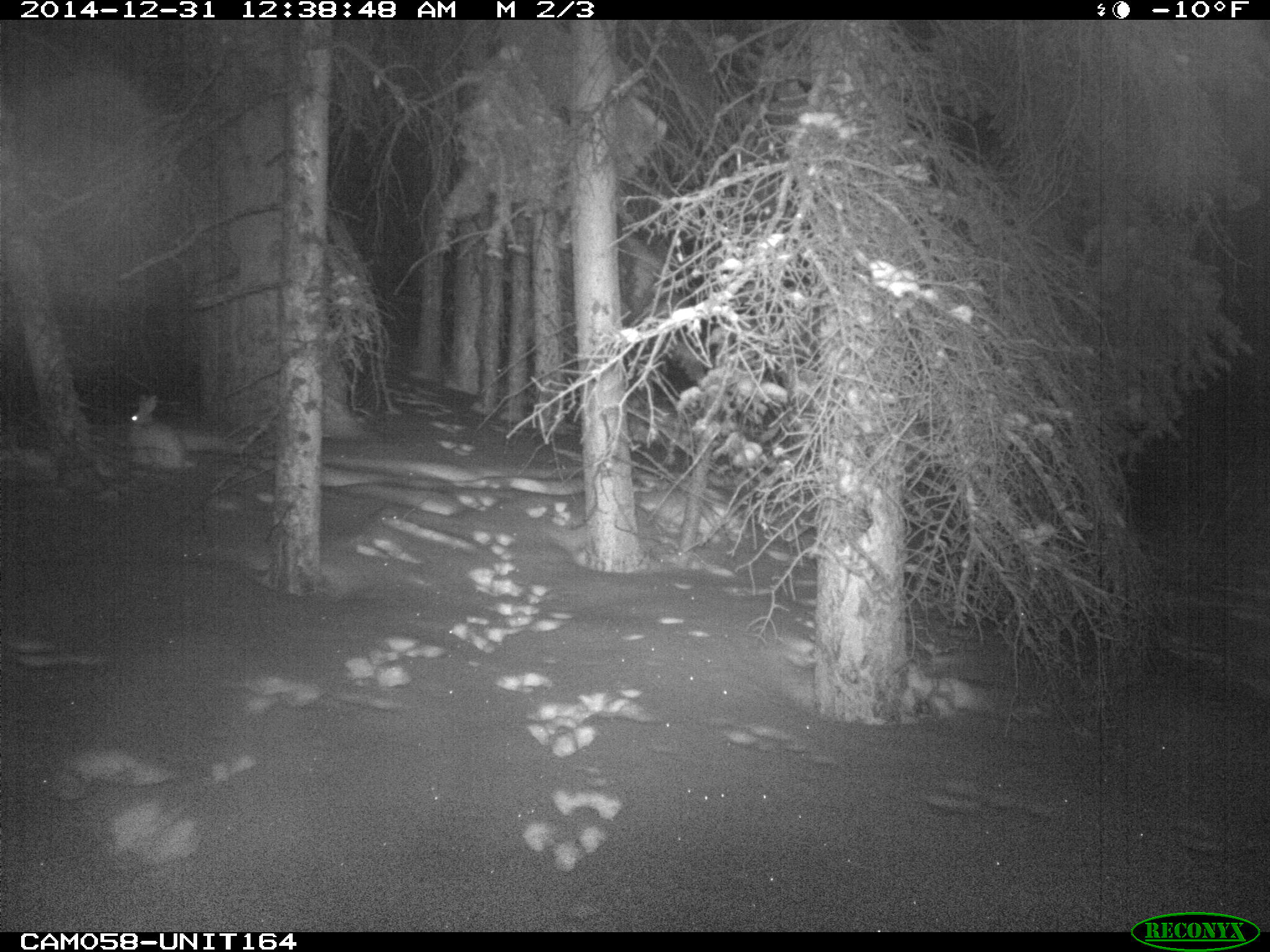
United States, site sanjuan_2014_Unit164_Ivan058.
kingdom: Animalia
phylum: Chordata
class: Mammalia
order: Lagomorpha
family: Leporidae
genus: Lepus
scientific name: Lepus americanus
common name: snowshoe hare